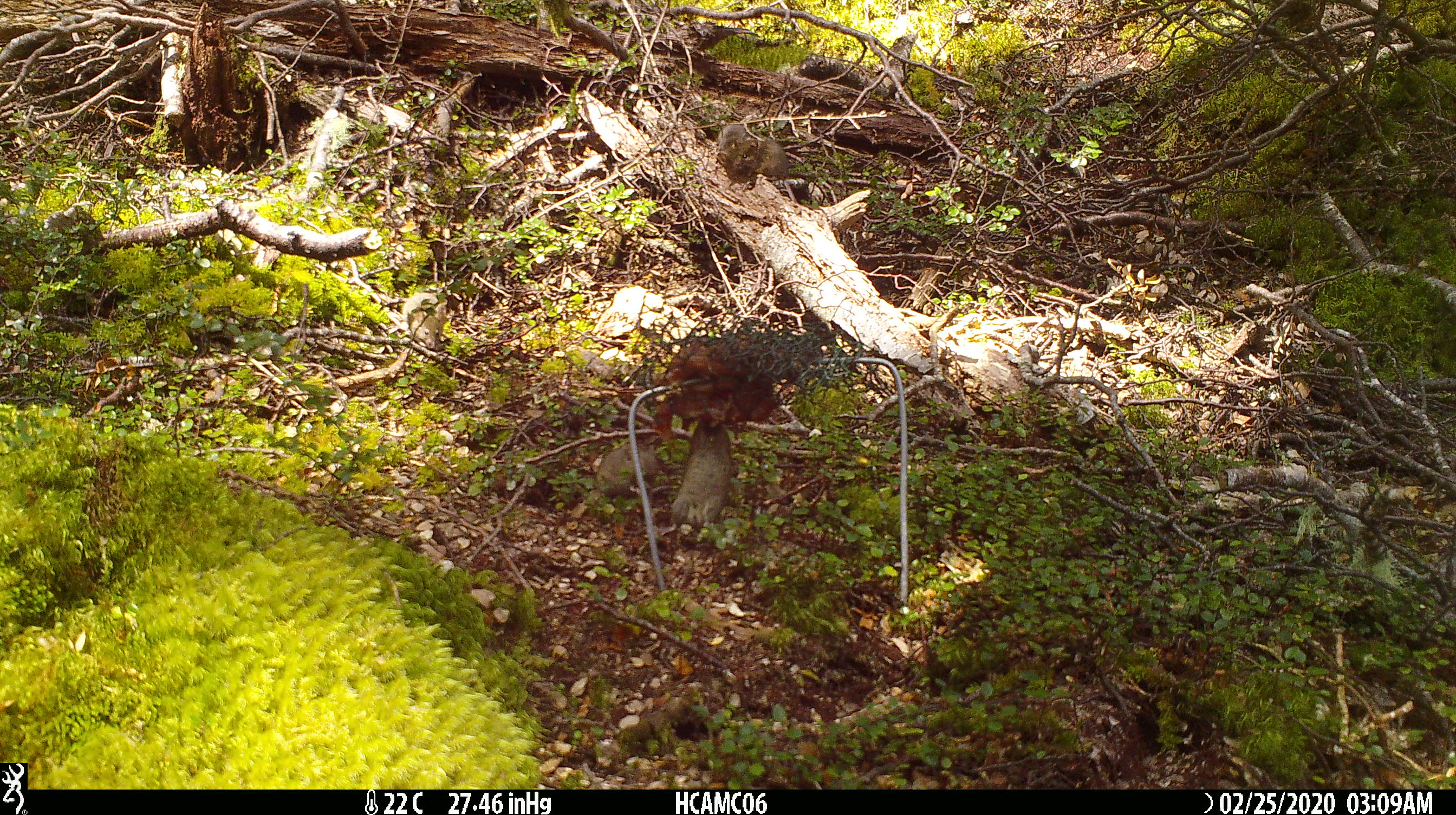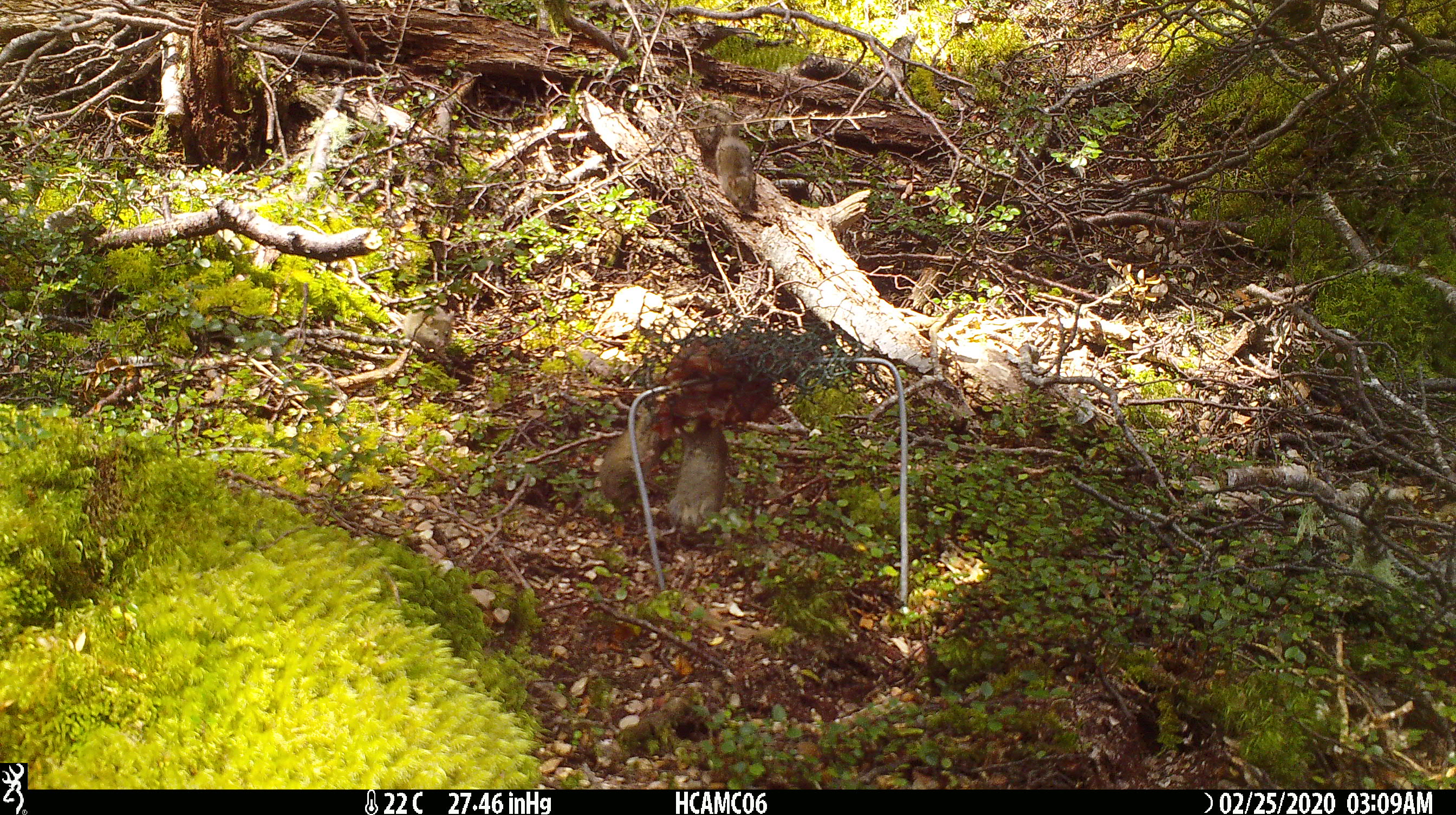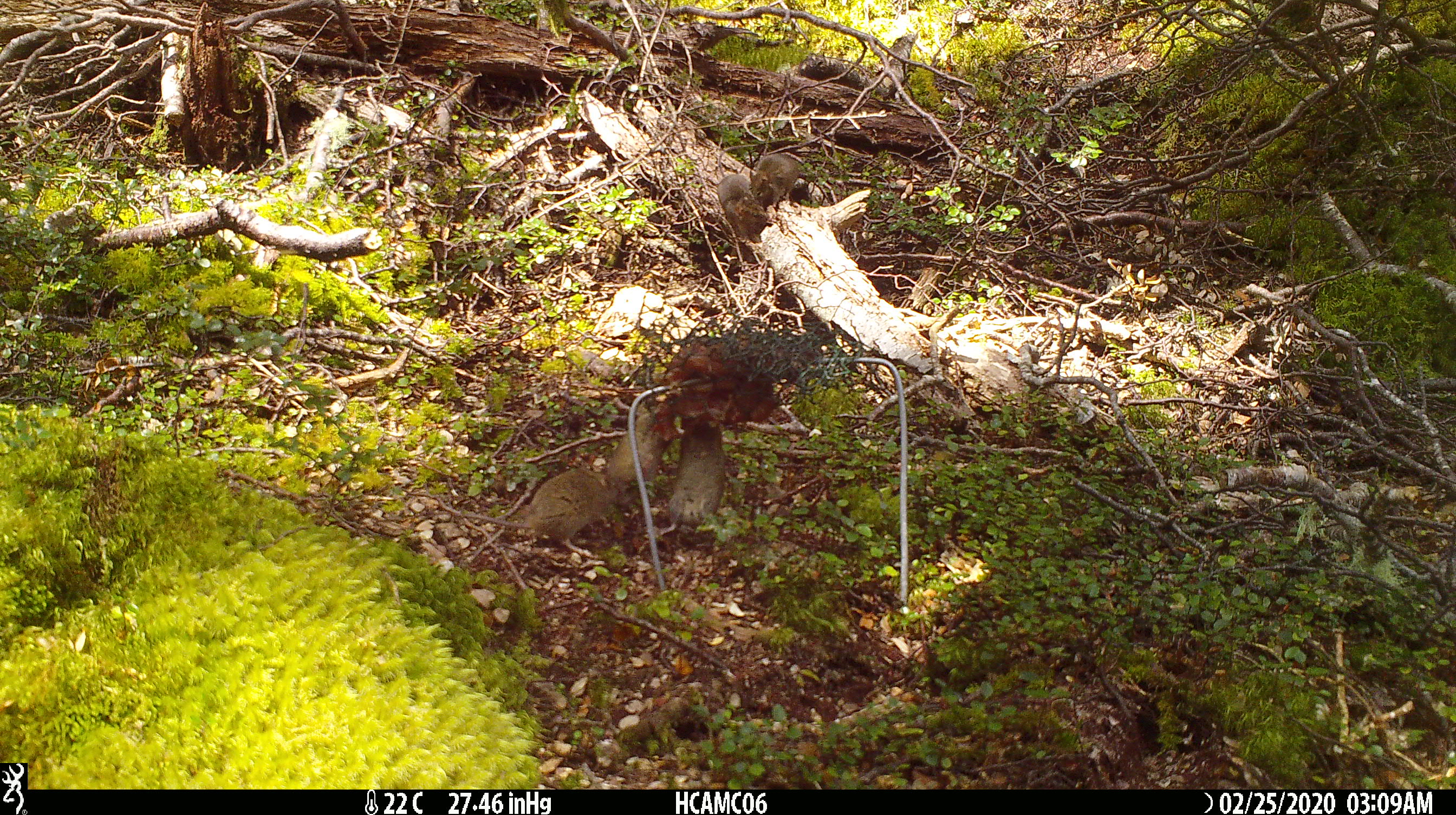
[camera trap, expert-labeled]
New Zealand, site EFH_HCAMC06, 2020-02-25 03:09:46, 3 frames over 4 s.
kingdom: Animalia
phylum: Chordata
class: Mammalia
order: Rodentia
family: Muridae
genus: Mus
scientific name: Mus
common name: mouse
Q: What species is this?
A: Mouse (Mus).